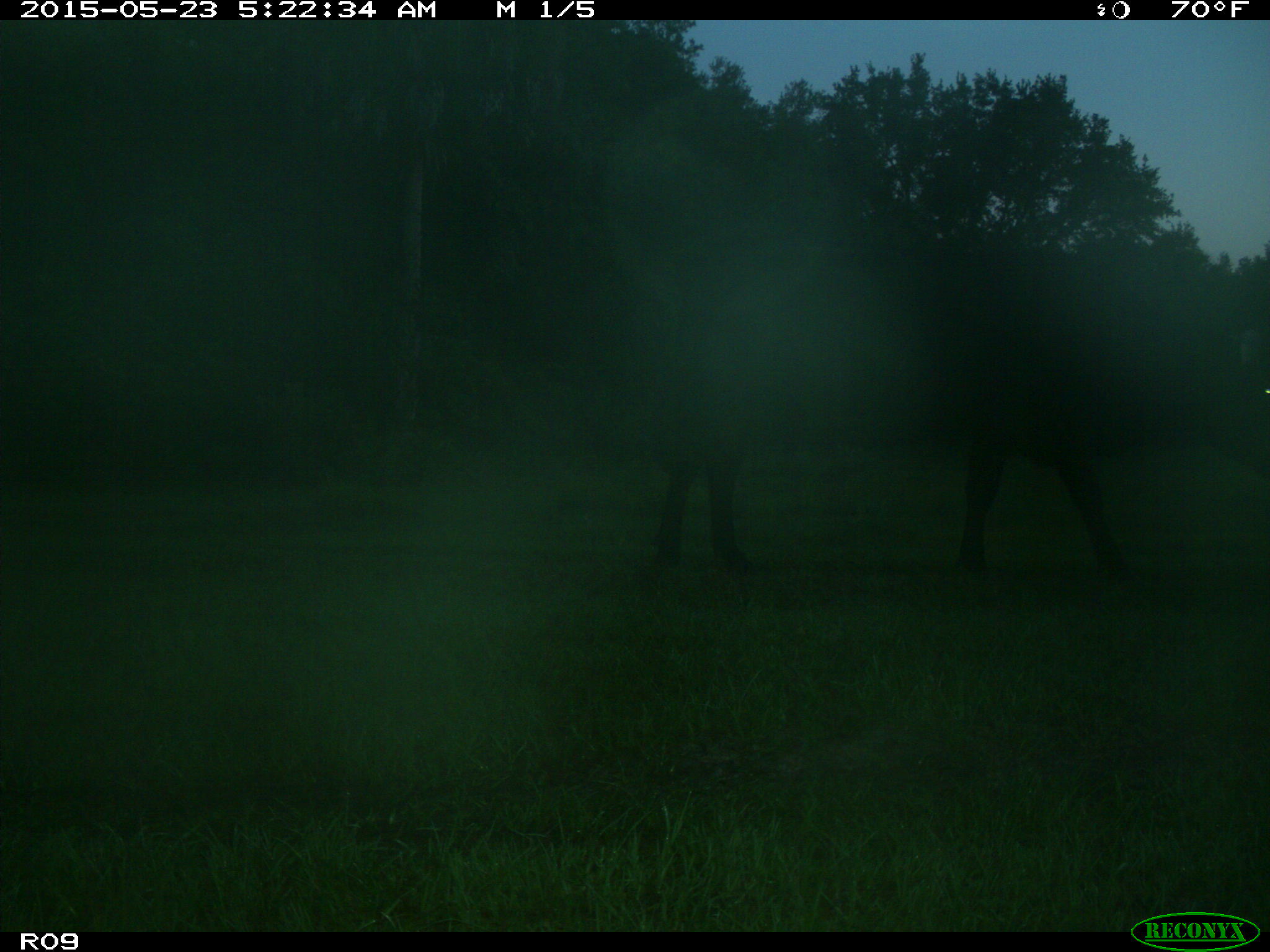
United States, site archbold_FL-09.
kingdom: Animalia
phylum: Chordata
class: Mammalia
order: Artiodactyla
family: Bovidae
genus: Bos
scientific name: Bos taurus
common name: domestic cow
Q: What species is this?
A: Bos taurus (domestic cow).